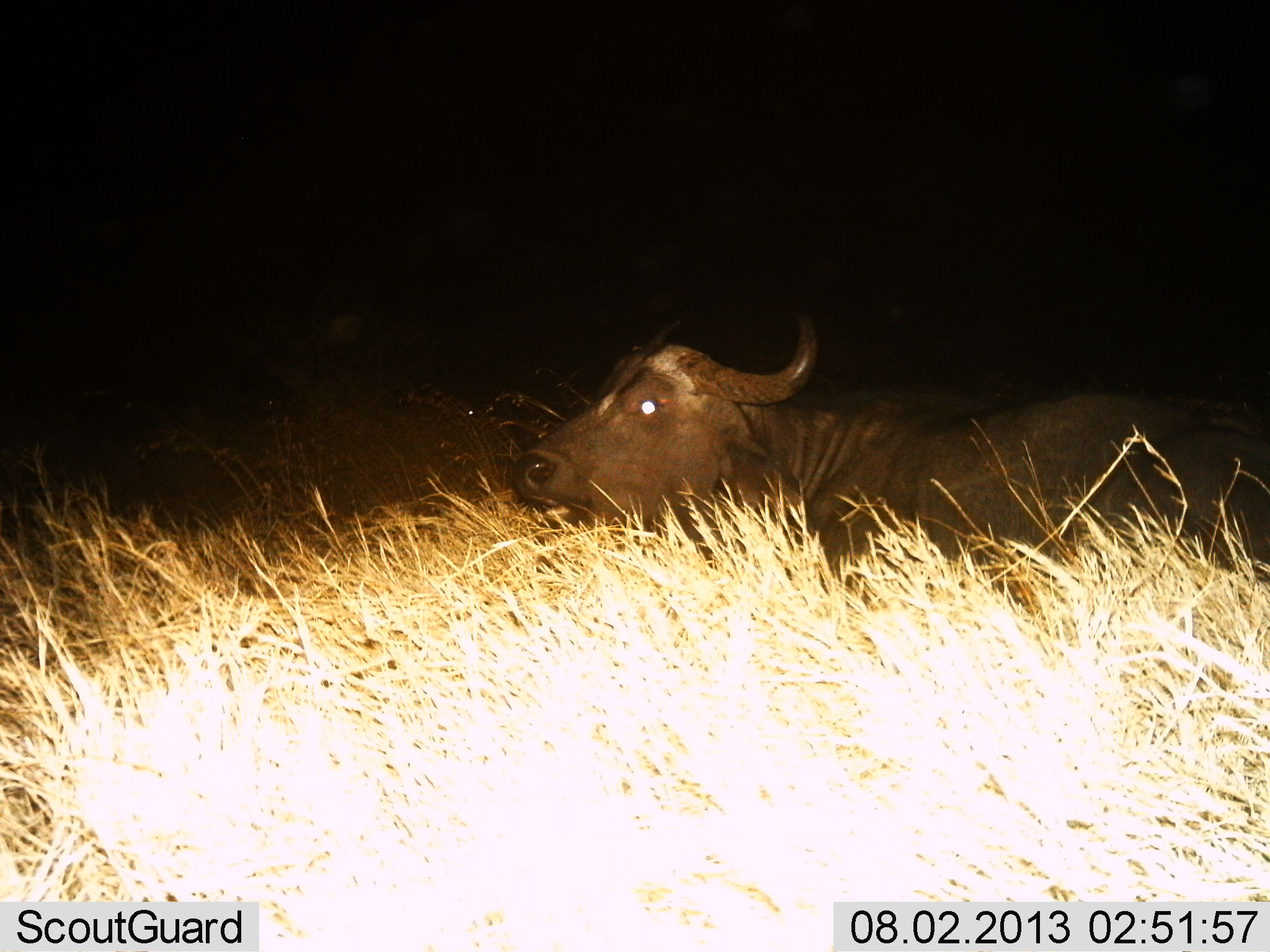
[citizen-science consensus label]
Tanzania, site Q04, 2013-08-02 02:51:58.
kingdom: Animalia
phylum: Chordata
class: Mammalia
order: Artiodactyla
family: Bovidae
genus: Syncerus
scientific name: Syncerus caffer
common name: cape buffalo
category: buffalo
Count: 1.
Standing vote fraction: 0%.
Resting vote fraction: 86%.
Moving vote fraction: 14%.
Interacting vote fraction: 0%.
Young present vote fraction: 0%.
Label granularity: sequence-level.